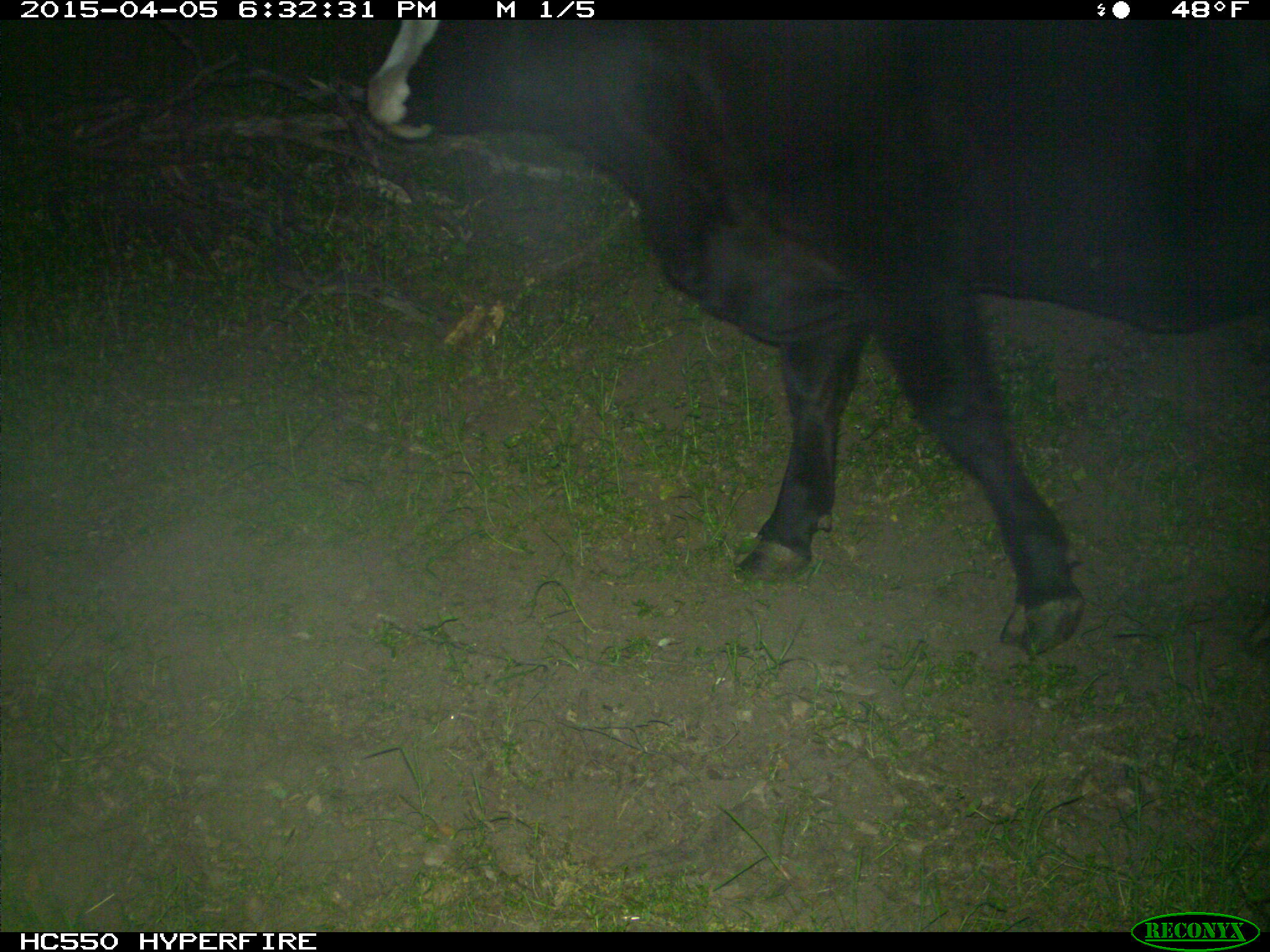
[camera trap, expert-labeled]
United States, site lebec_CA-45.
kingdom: Animalia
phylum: Chordata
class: Mammalia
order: Artiodactyla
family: Bovidae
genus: Bos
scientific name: Bos taurus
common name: domestic cow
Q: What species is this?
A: Bos taurus (domestic cow).